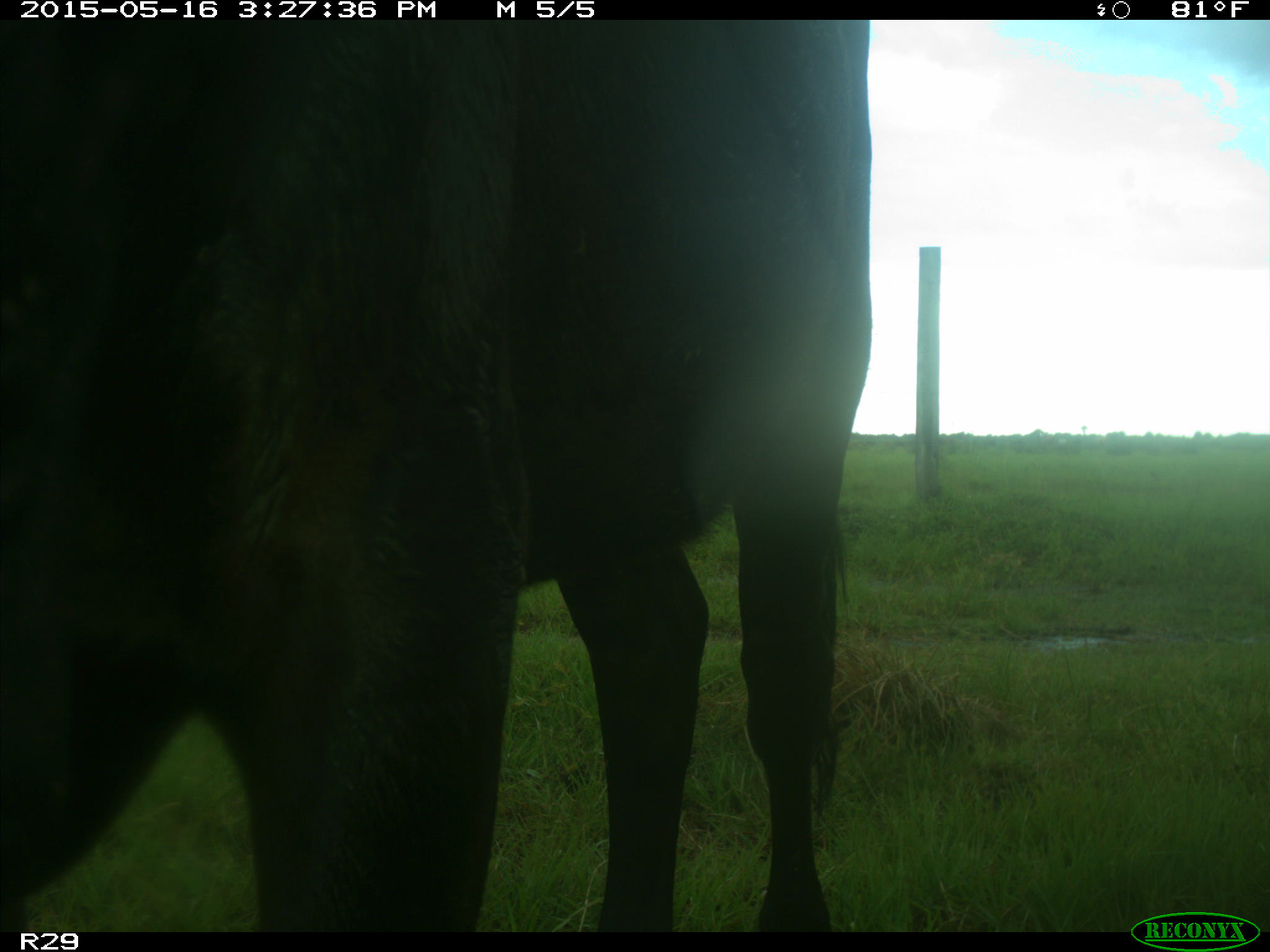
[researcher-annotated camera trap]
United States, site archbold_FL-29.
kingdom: Animalia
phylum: Chordata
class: Mammalia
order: Artiodactyla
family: Bovidae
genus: Bos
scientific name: Bos taurus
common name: domestic cow